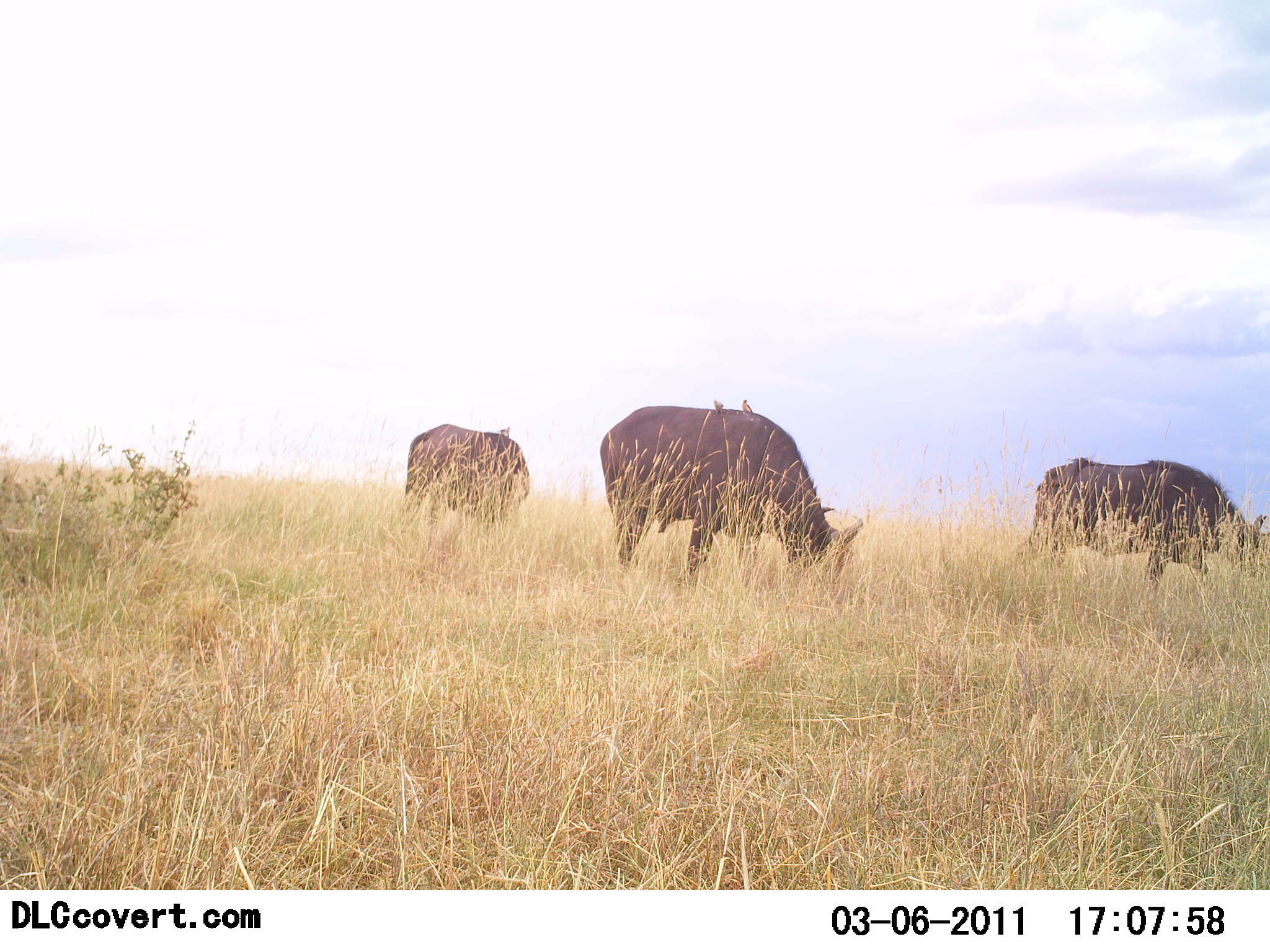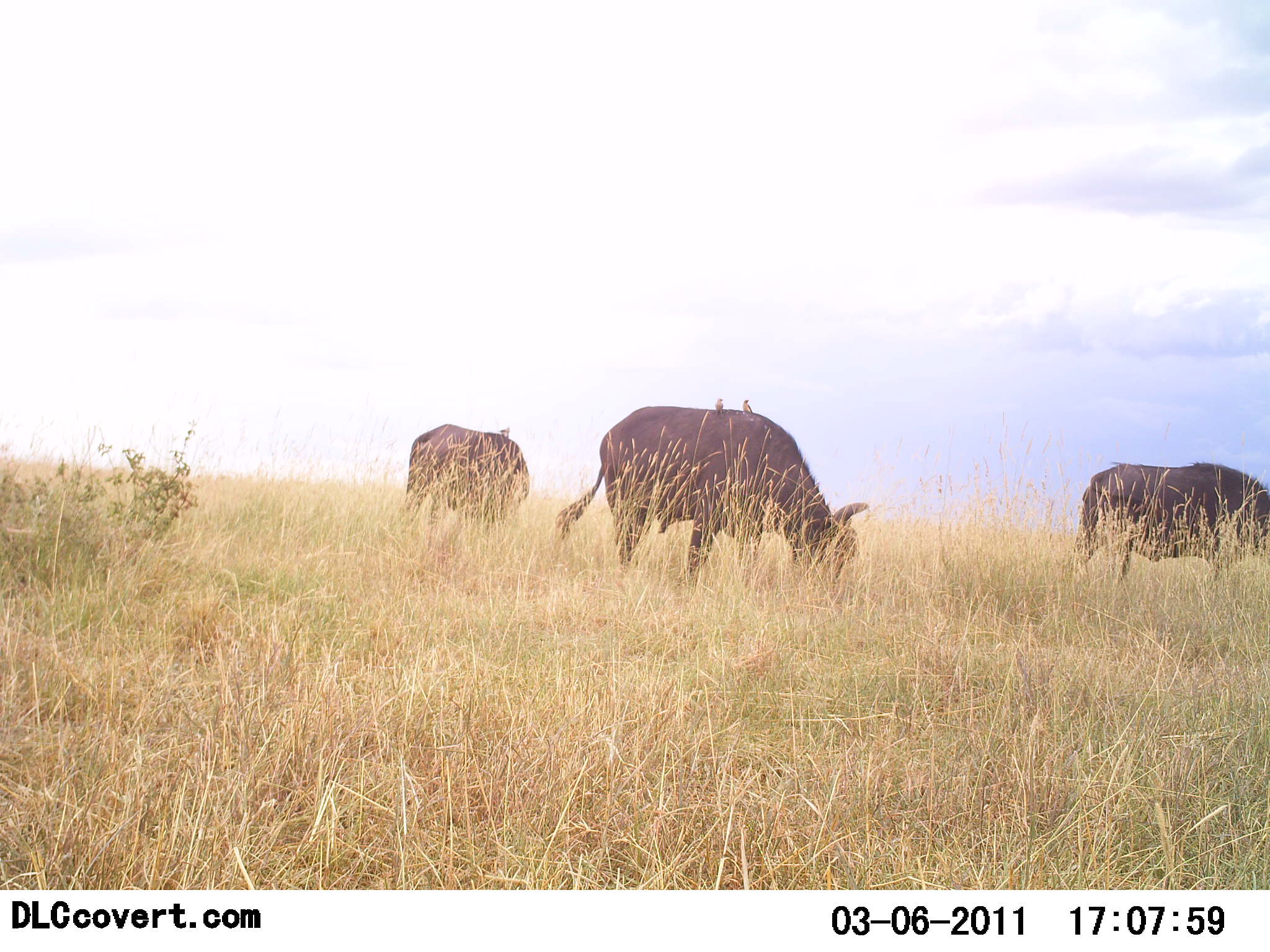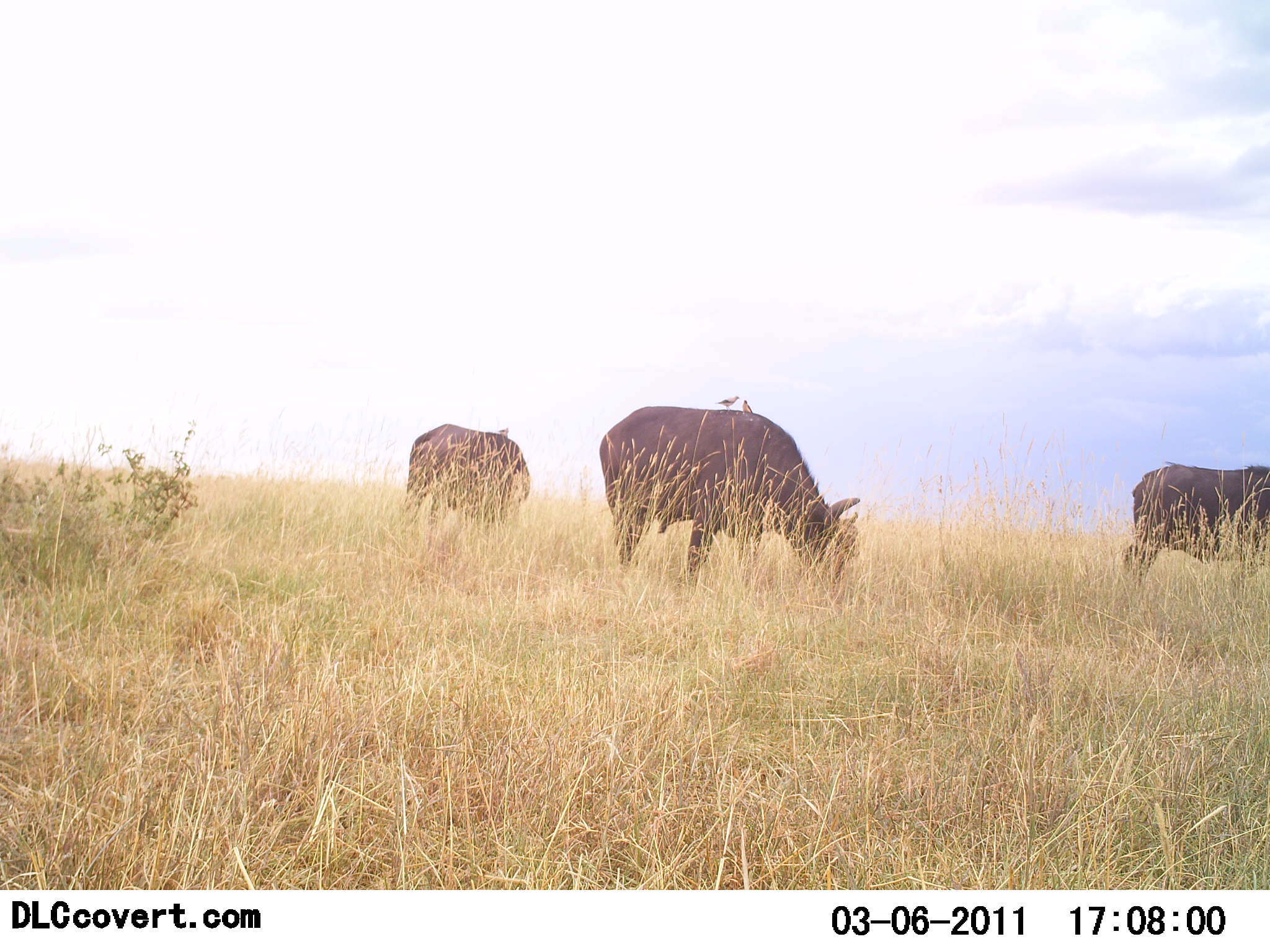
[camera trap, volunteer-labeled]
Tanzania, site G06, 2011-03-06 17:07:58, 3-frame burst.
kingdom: Animalia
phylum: Chordata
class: Mammalia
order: Artiodactyla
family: Bovidae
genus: Syncerus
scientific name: Syncerus caffer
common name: cape buffalo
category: buffalo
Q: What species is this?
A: Buffalo (cape buffalo) (Syncerus caffer).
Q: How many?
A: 3.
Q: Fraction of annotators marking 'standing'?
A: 33%.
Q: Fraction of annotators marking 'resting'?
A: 0%.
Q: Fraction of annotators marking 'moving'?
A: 28%.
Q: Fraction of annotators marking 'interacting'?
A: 0%.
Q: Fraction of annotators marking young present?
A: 0%.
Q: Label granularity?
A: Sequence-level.